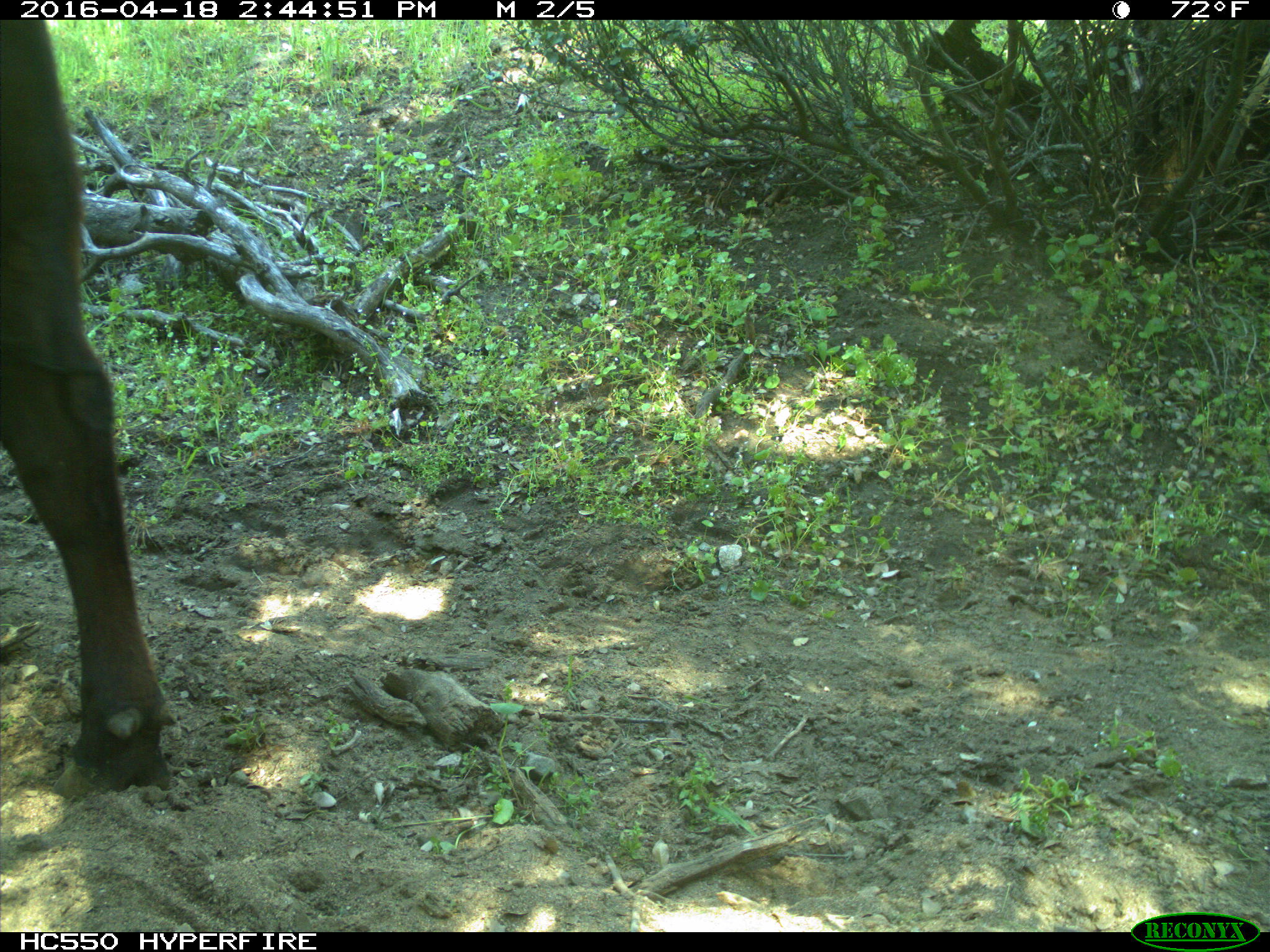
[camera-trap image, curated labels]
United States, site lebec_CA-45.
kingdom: Animalia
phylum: Chordata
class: Mammalia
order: Artiodactyla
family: Bovidae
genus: Bos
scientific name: Bos taurus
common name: domestic cow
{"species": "Bos taurus (domestic cow)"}